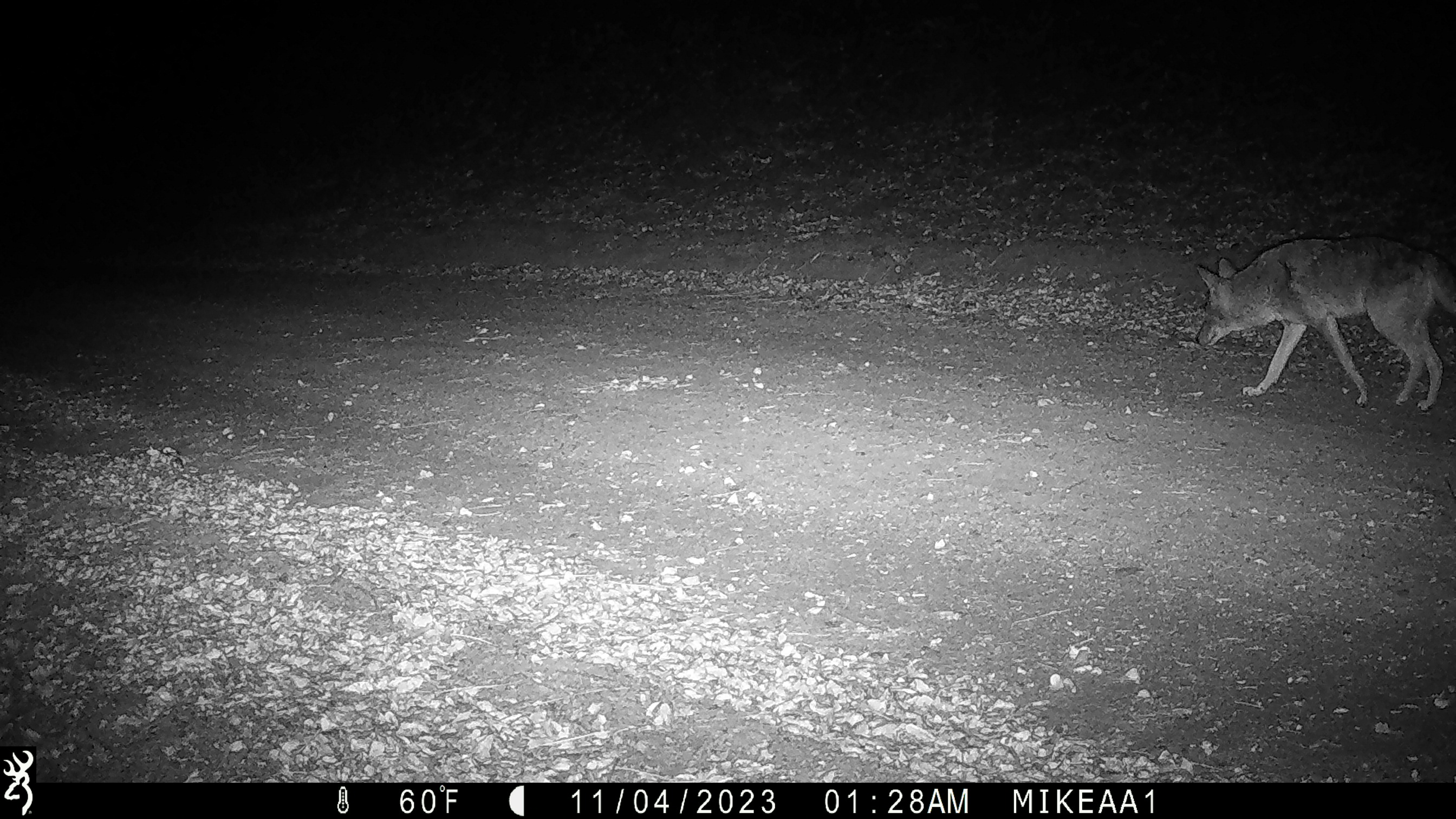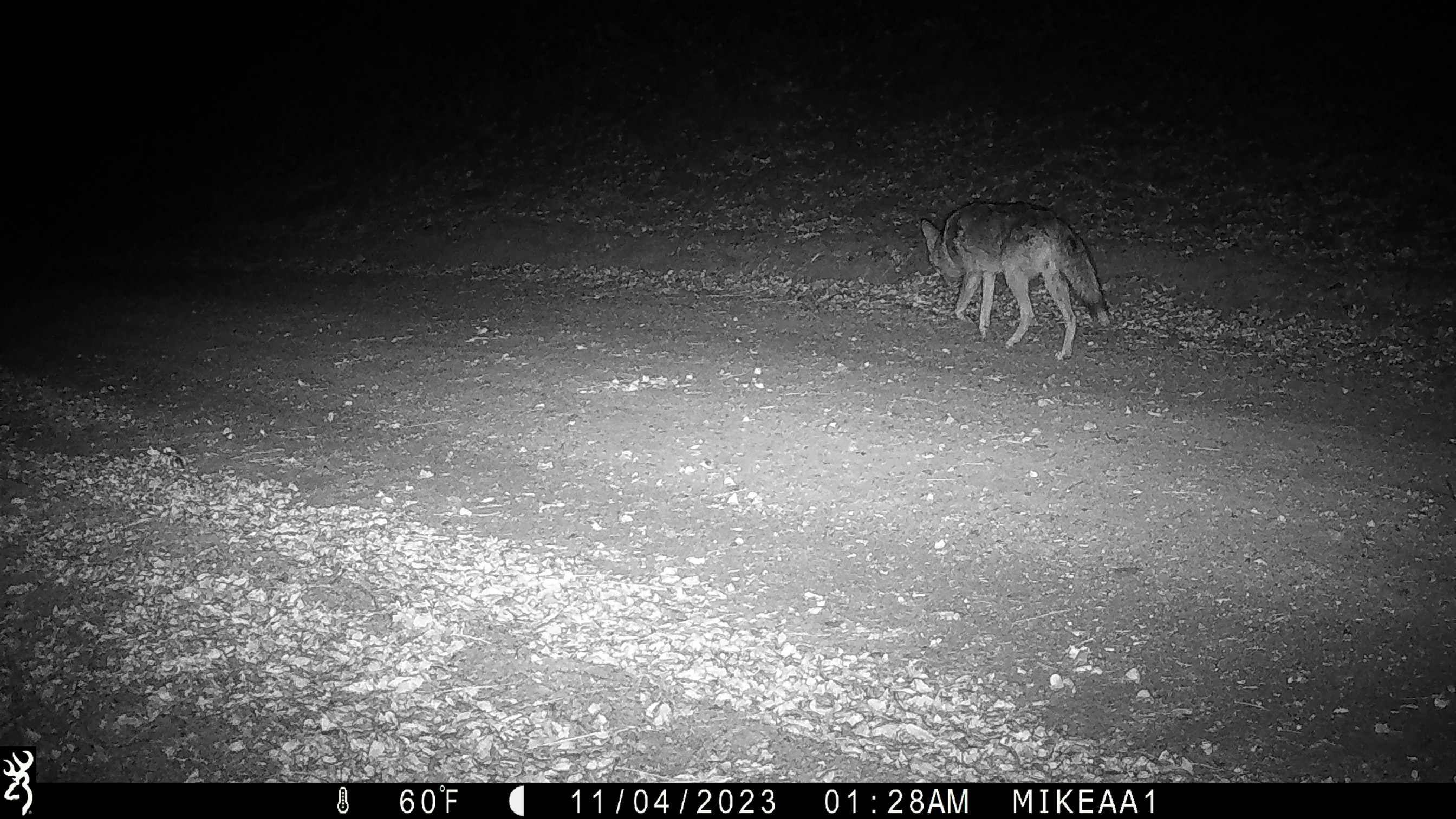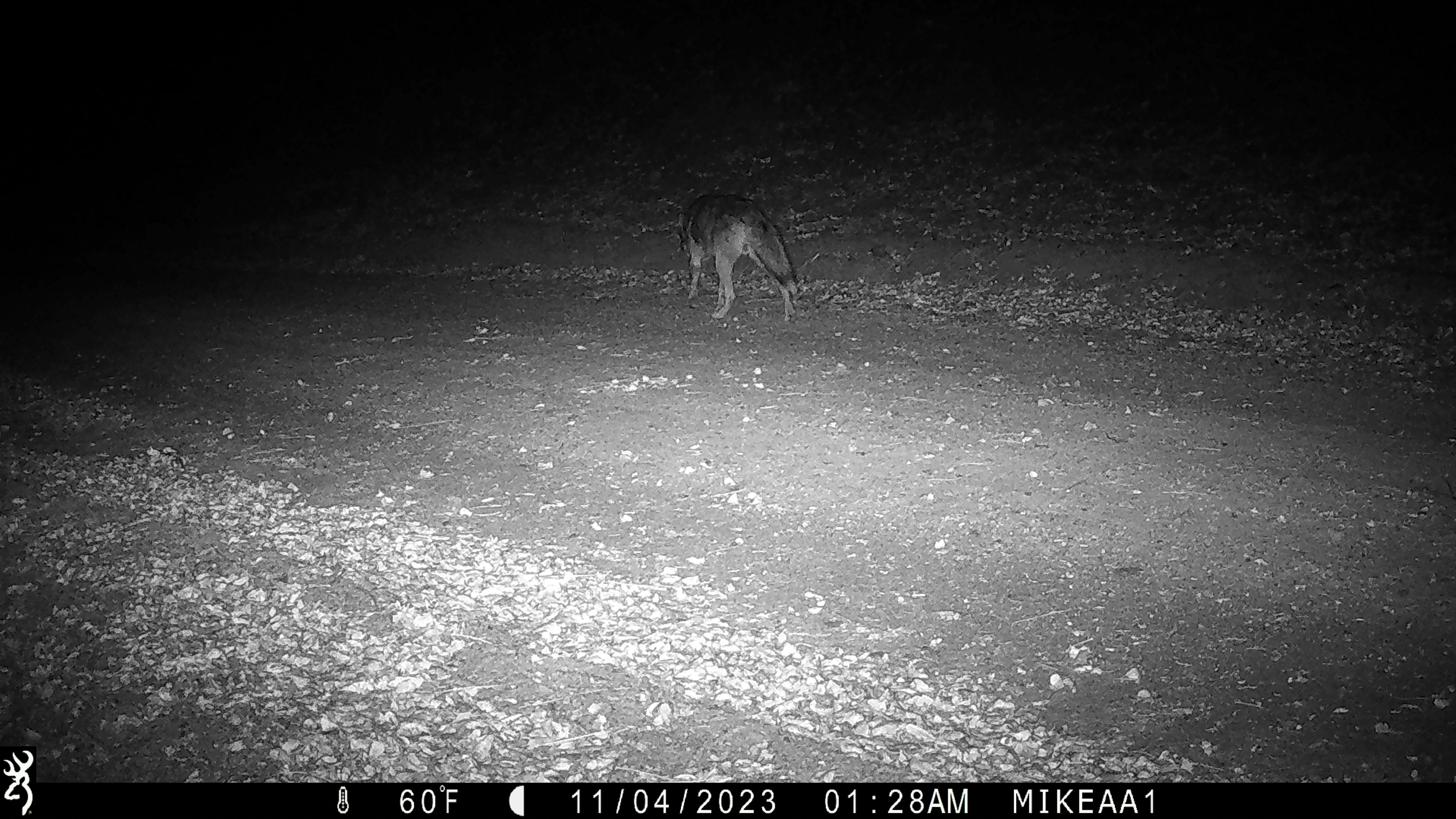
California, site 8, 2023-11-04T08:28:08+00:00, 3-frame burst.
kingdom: Animalia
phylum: Chordata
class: Mammalia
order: Carnivora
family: Canidae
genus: Canis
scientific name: Canis latrans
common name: coyote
Coyote (Canis latrans).